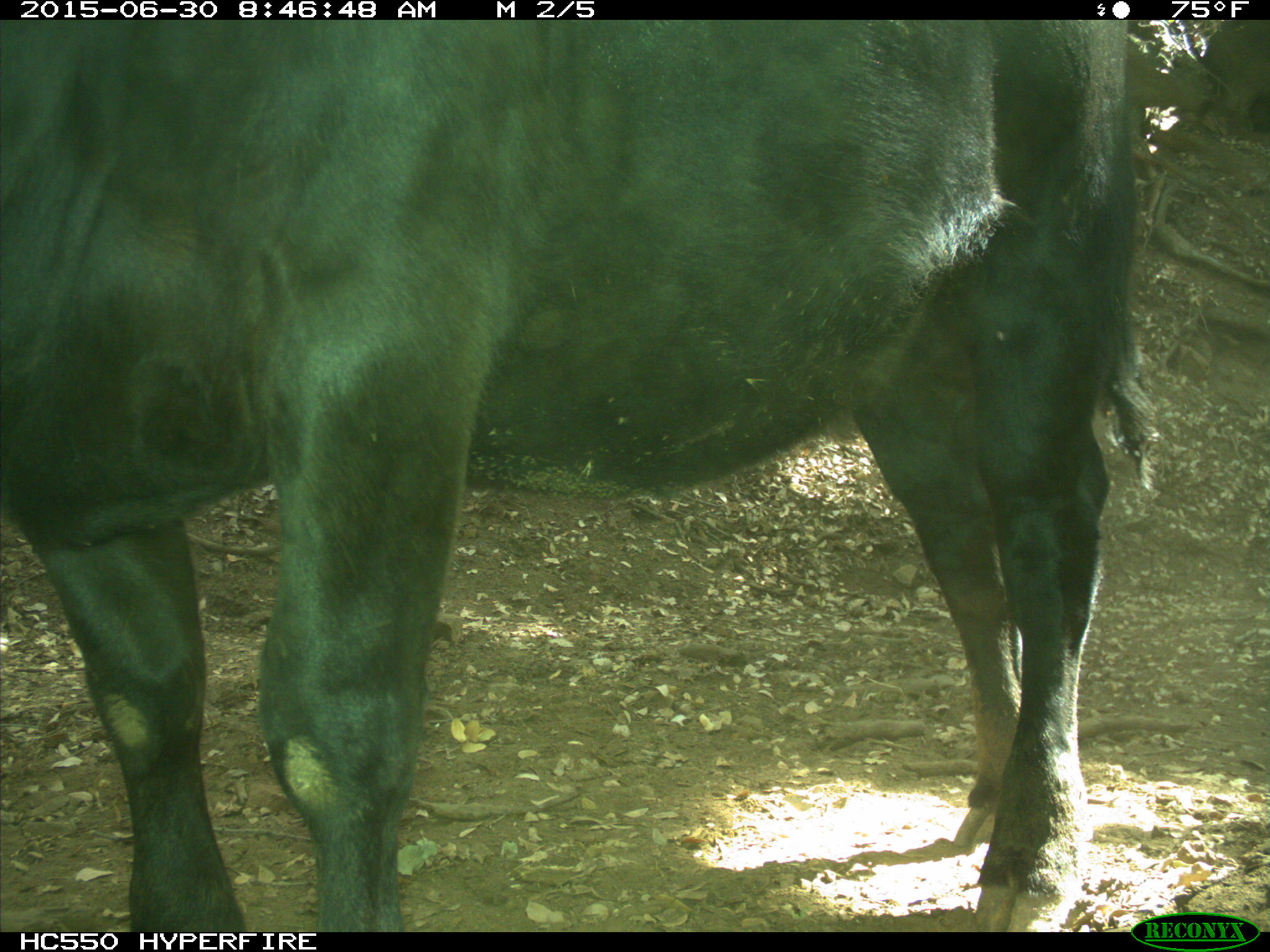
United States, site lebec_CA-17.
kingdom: Animalia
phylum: Chordata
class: Mammalia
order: Artiodactyla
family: Bovidae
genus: Bos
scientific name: Bos taurus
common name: domestic cow